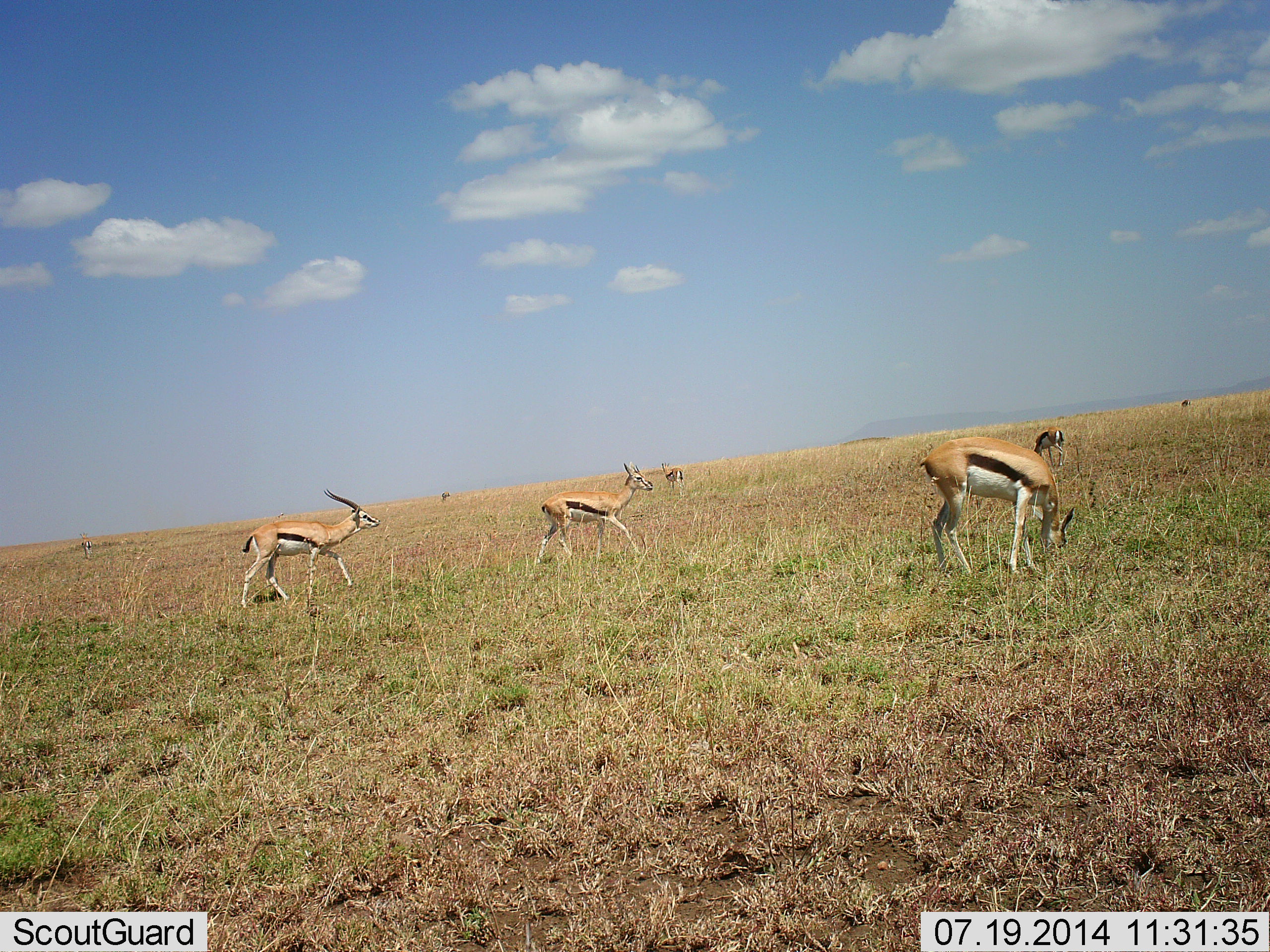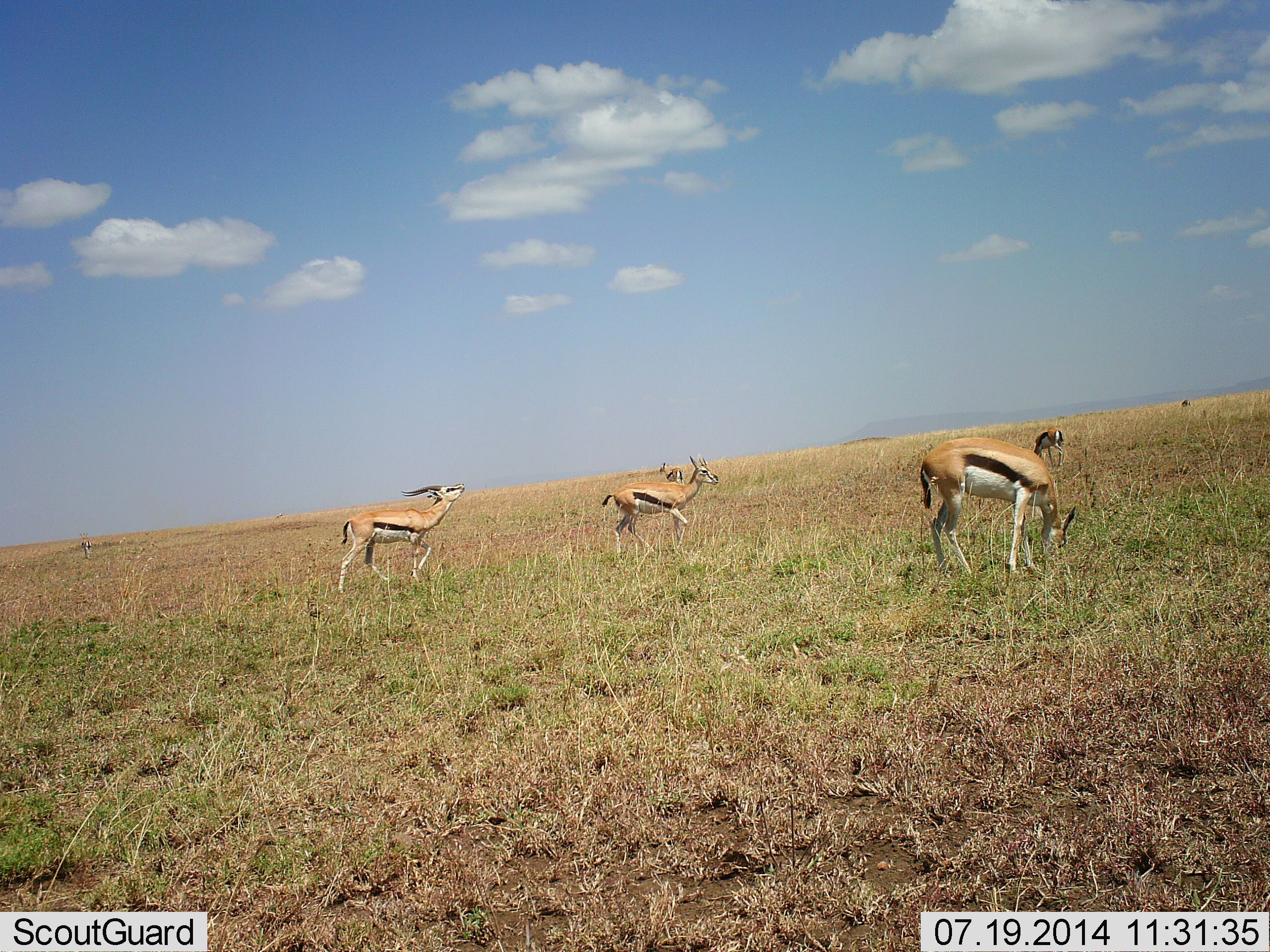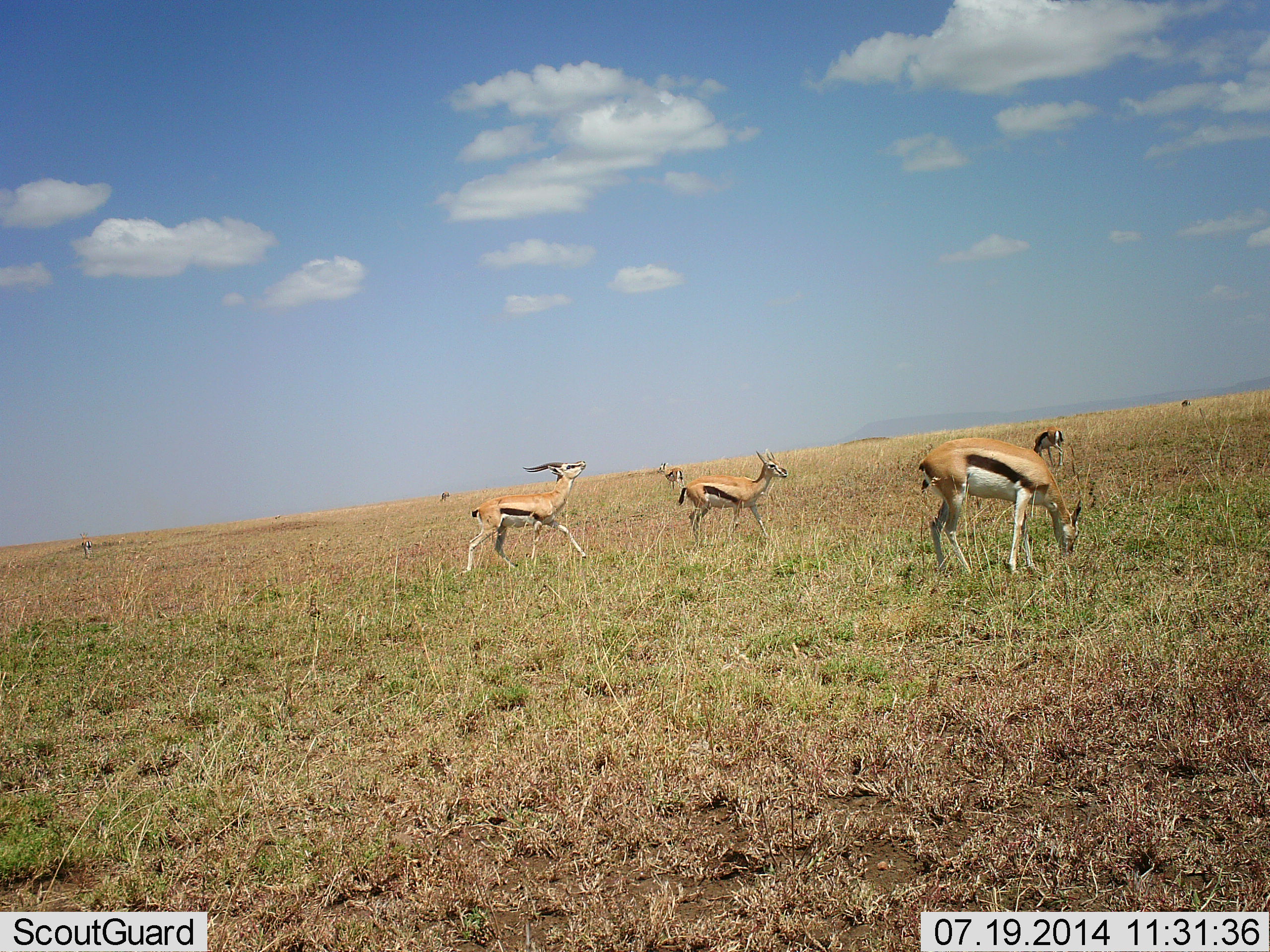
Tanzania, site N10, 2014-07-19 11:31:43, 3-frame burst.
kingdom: Animalia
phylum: Chordata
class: Mammalia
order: Artiodactyla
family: Bovidae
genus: Eudorcas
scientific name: Eudorcas thomsonii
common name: thomson's gazelle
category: gazellethomsons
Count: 5.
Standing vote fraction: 10%.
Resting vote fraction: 0%.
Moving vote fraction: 90%.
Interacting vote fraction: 10%.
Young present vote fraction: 0%.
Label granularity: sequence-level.